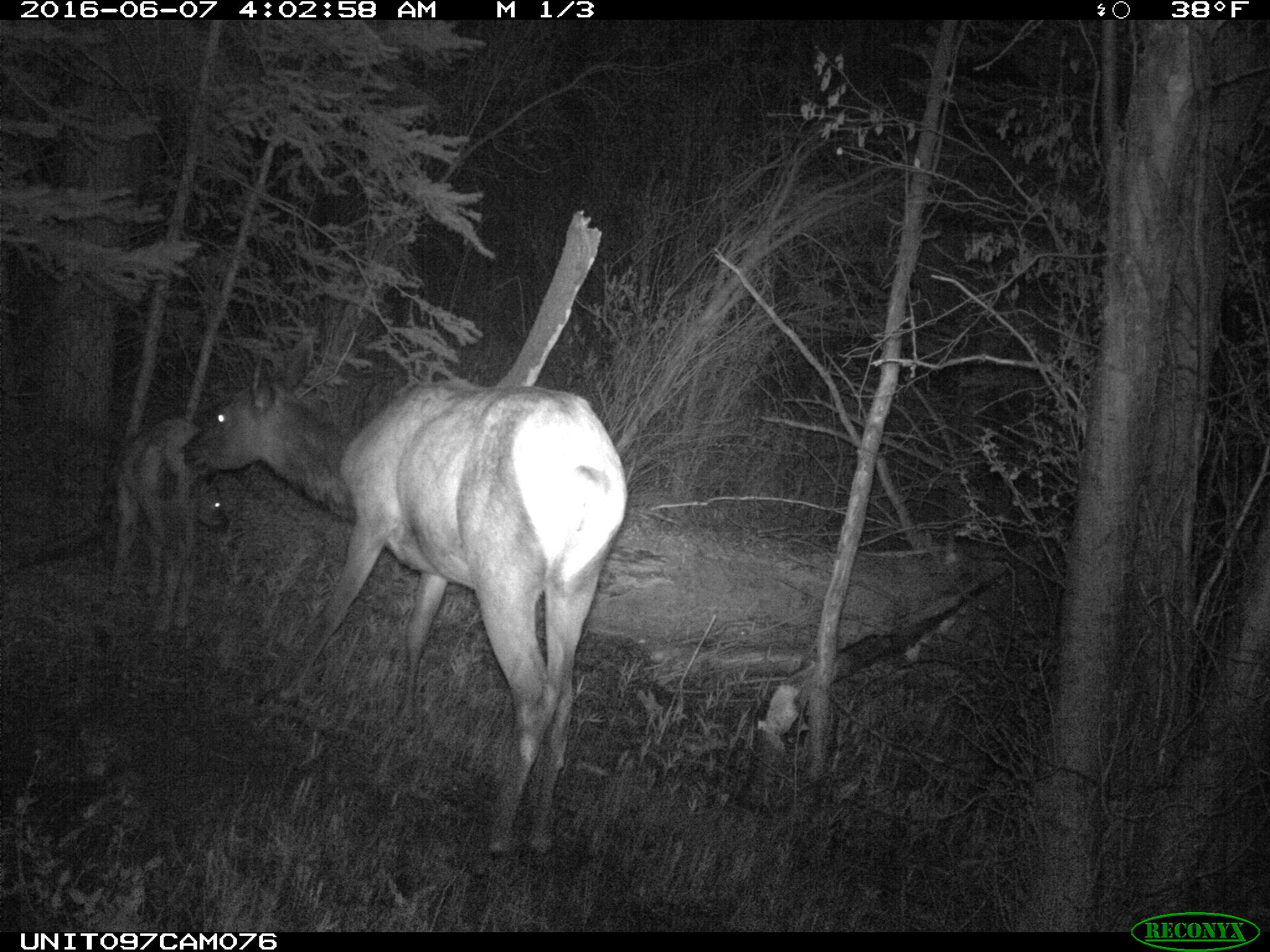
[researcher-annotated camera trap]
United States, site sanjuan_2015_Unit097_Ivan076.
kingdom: Animalia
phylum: Chordata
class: Mammalia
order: Artiodactyla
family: Cervidae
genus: Cervus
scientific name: Cervus elaphus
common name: red deer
Cervus elaphus (red deer).